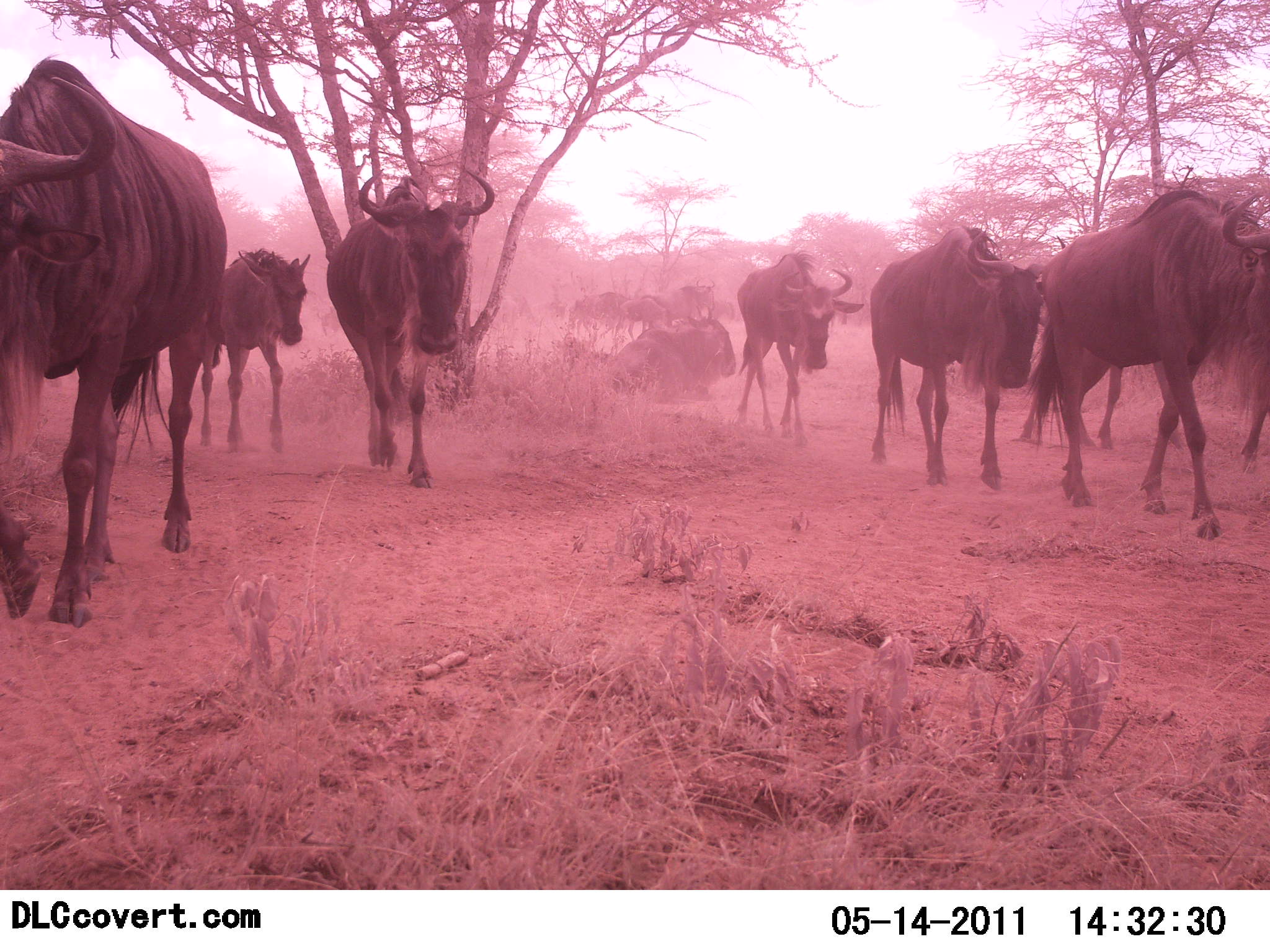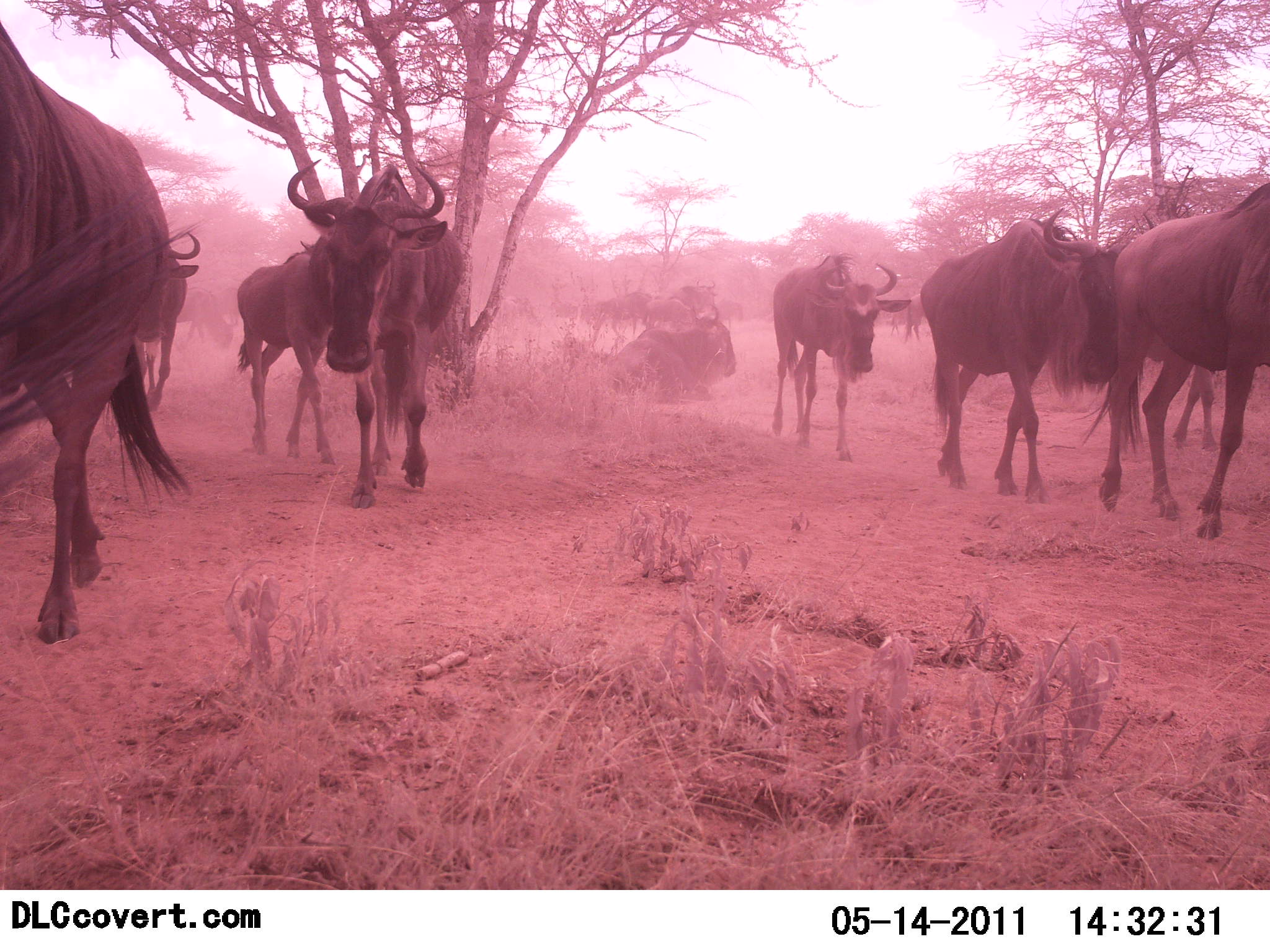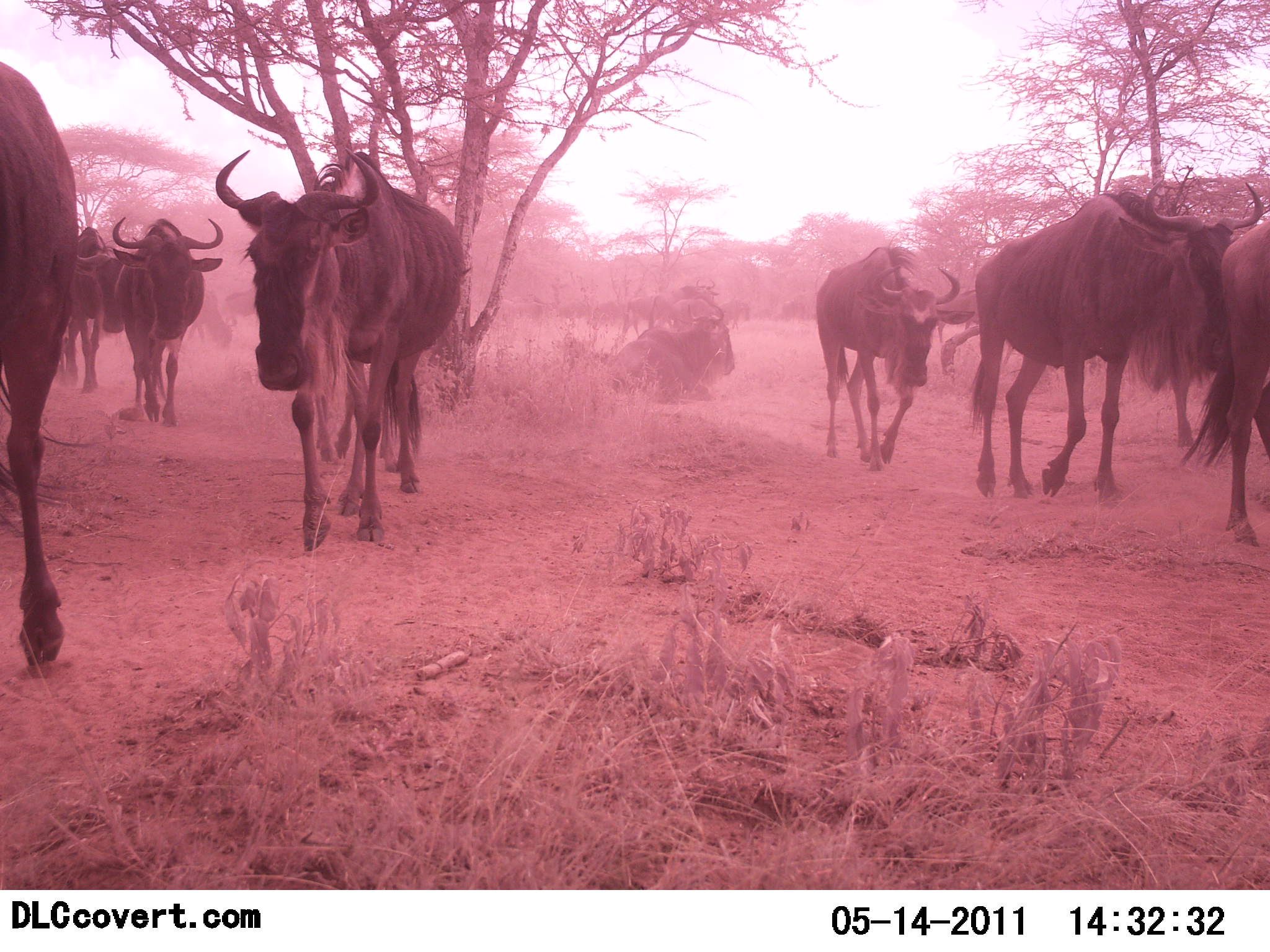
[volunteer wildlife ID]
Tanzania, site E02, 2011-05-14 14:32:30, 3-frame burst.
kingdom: Animalia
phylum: Chordata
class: Mammalia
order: Artiodactyla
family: Bovidae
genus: Connochaetes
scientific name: Connochaetes taurinus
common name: blue wildebeest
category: wildebeest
Wildebeest (blue wildebeest) (Connochaetes taurinus), count 11-50. Behavior (volunteer vote fractions): standing 9%, resting 27%, moving 100%, interacting 0%. Young present (vote fraction): 18%. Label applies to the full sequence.